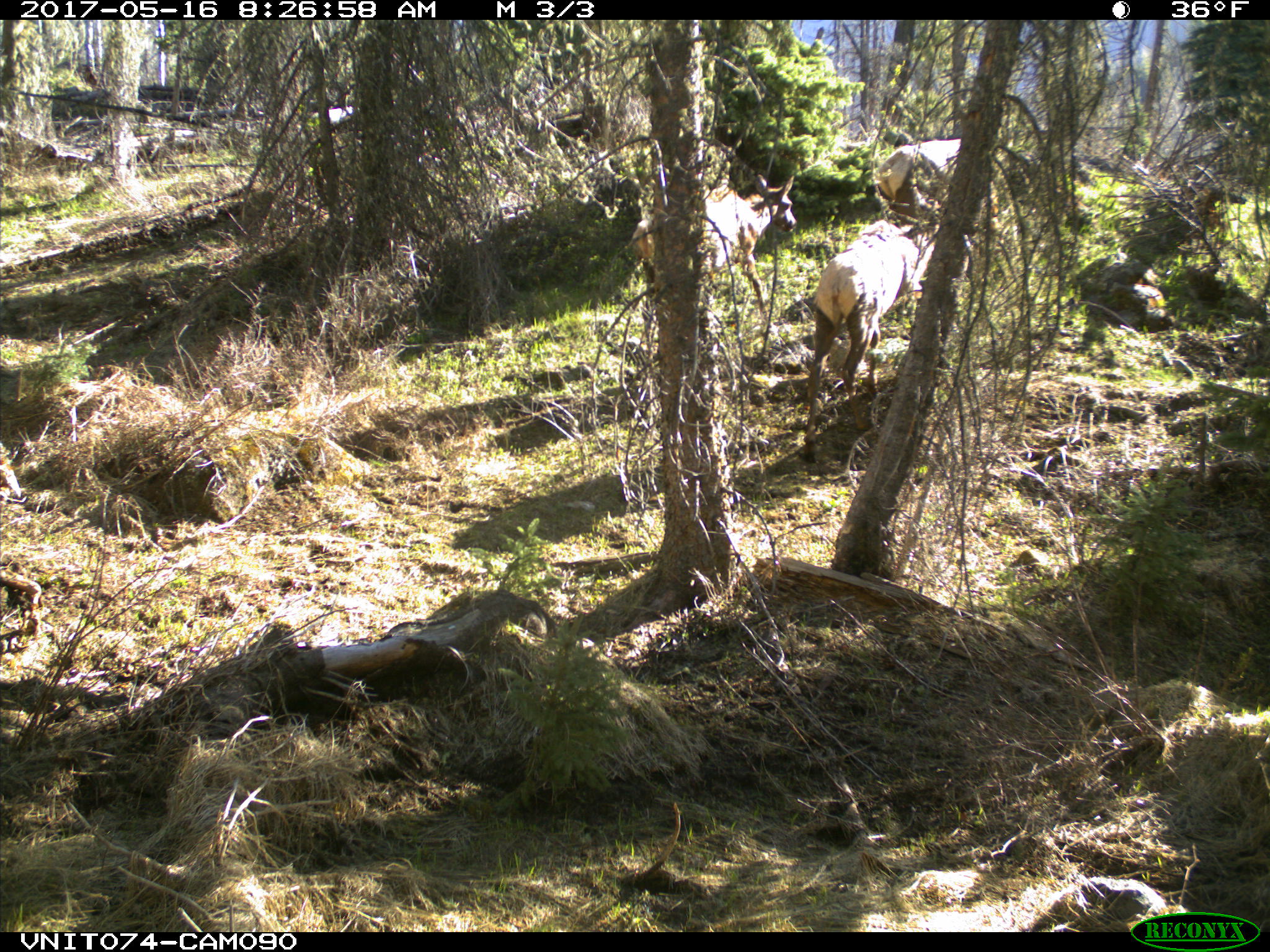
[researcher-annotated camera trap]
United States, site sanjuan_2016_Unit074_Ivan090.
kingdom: Animalia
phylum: Chordata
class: Mammalia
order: Artiodactyla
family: Cervidae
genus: Cervus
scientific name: Cervus elaphus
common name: red deer